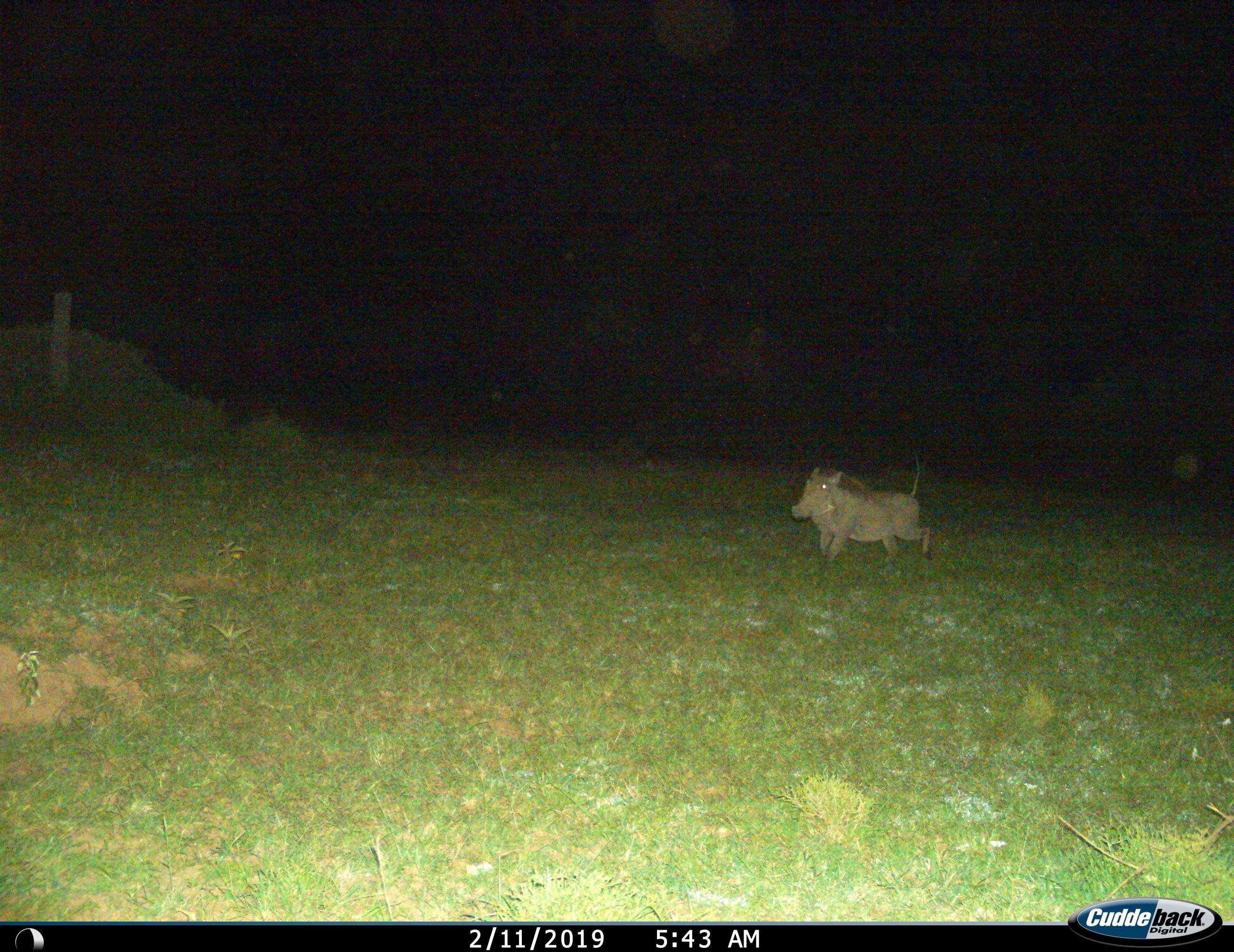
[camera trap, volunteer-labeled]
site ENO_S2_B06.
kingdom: Animalia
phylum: Chordata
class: Mammalia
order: Artiodactyla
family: Suidae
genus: Phacochoerus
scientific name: Phacochoerus africanus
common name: warthog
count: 1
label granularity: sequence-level